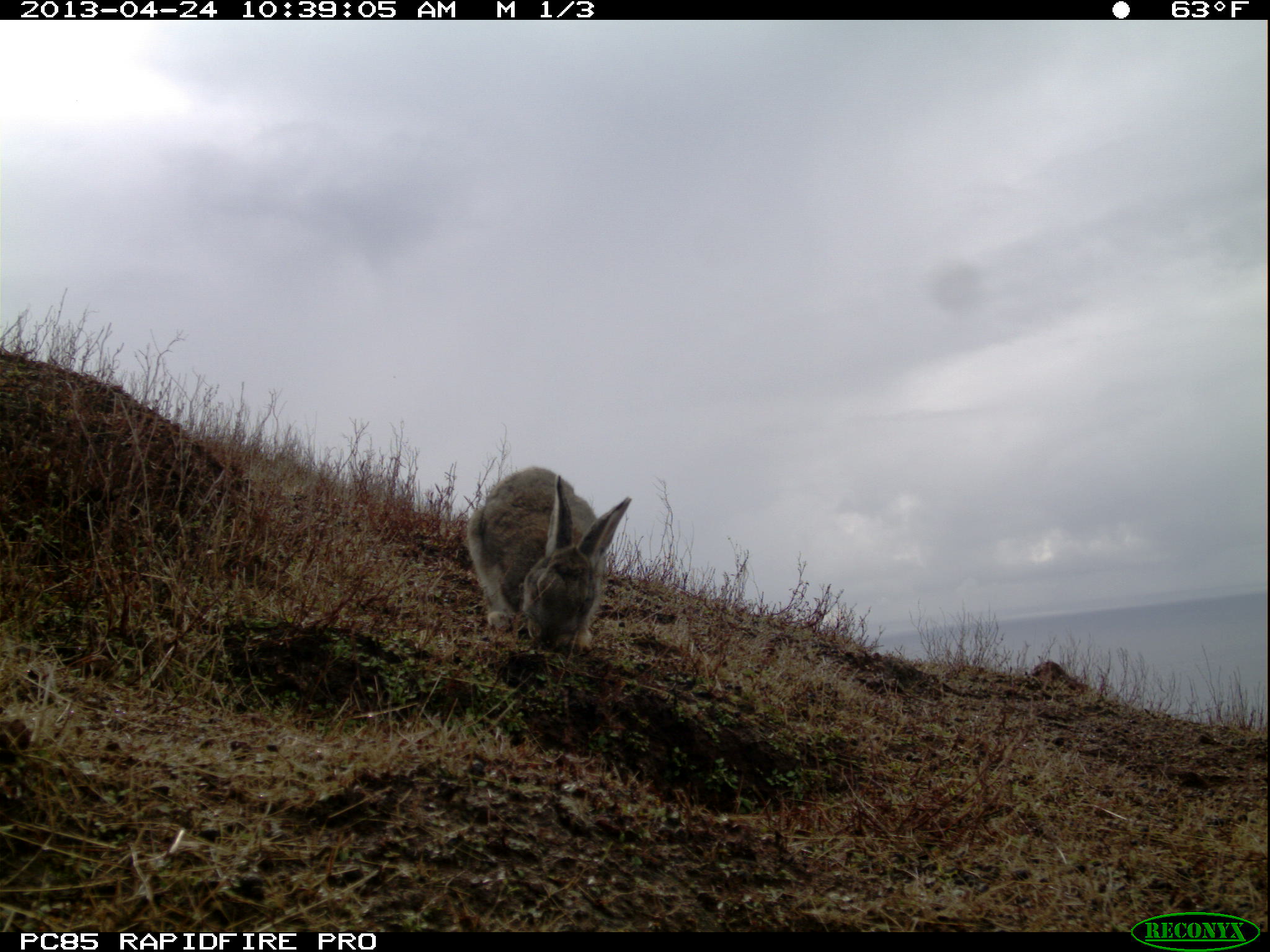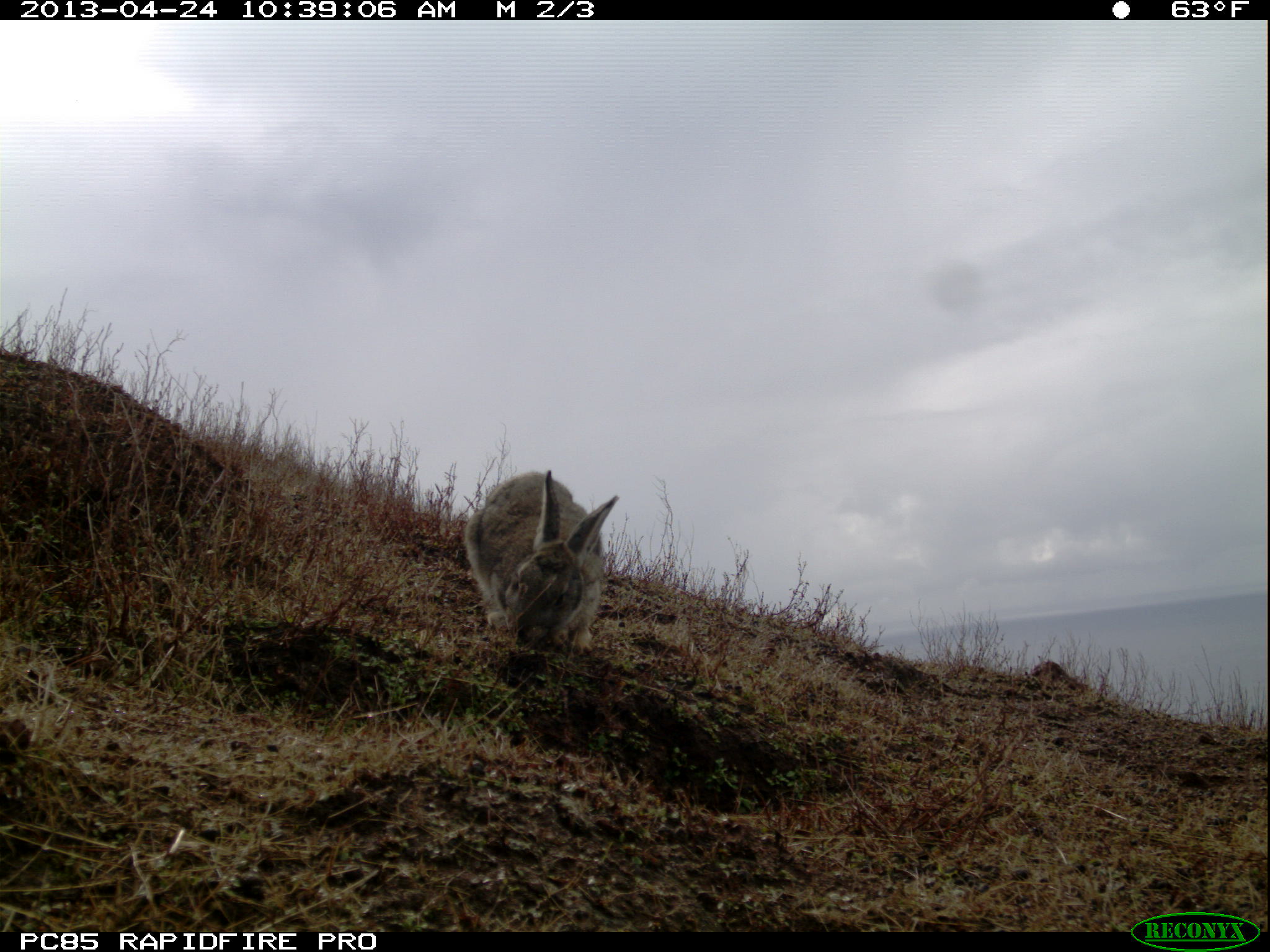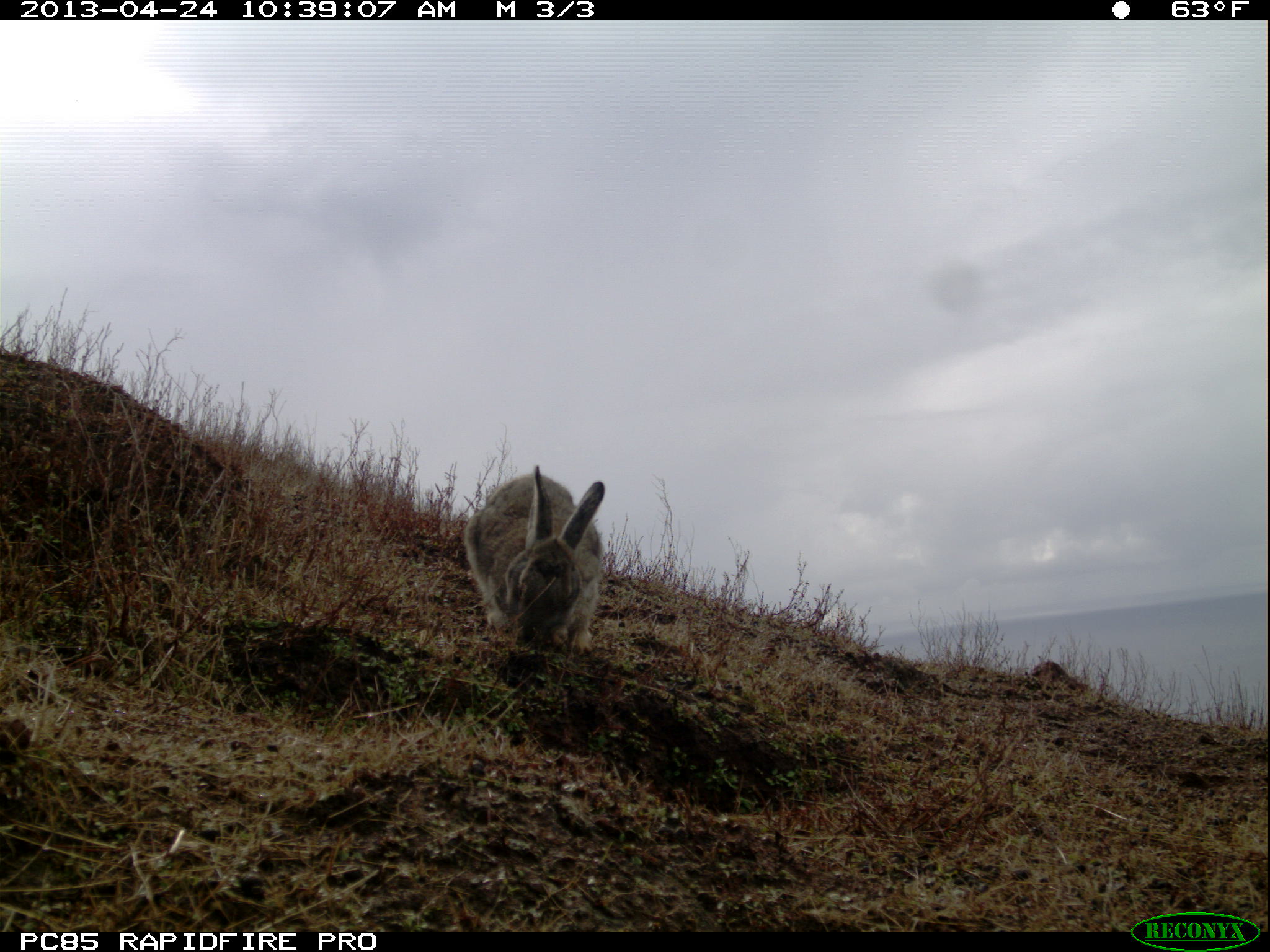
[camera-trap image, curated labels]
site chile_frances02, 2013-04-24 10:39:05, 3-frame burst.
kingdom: Animalia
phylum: Chordata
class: Mammalia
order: Lagomorpha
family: Leporidae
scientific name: Leporidae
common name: rabbits and hares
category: rabbit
Rabbit (rabbits and hares) (Leporidae).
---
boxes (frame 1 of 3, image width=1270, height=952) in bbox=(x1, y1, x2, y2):
rabbit: bbox=(463, 465, 631, 657)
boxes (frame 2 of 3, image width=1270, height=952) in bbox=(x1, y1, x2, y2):
rabbit: bbox=(461, 469, 616, 658)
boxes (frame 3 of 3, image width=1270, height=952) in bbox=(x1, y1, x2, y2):
rabbit: bbox=(460, 467, 610, 660)